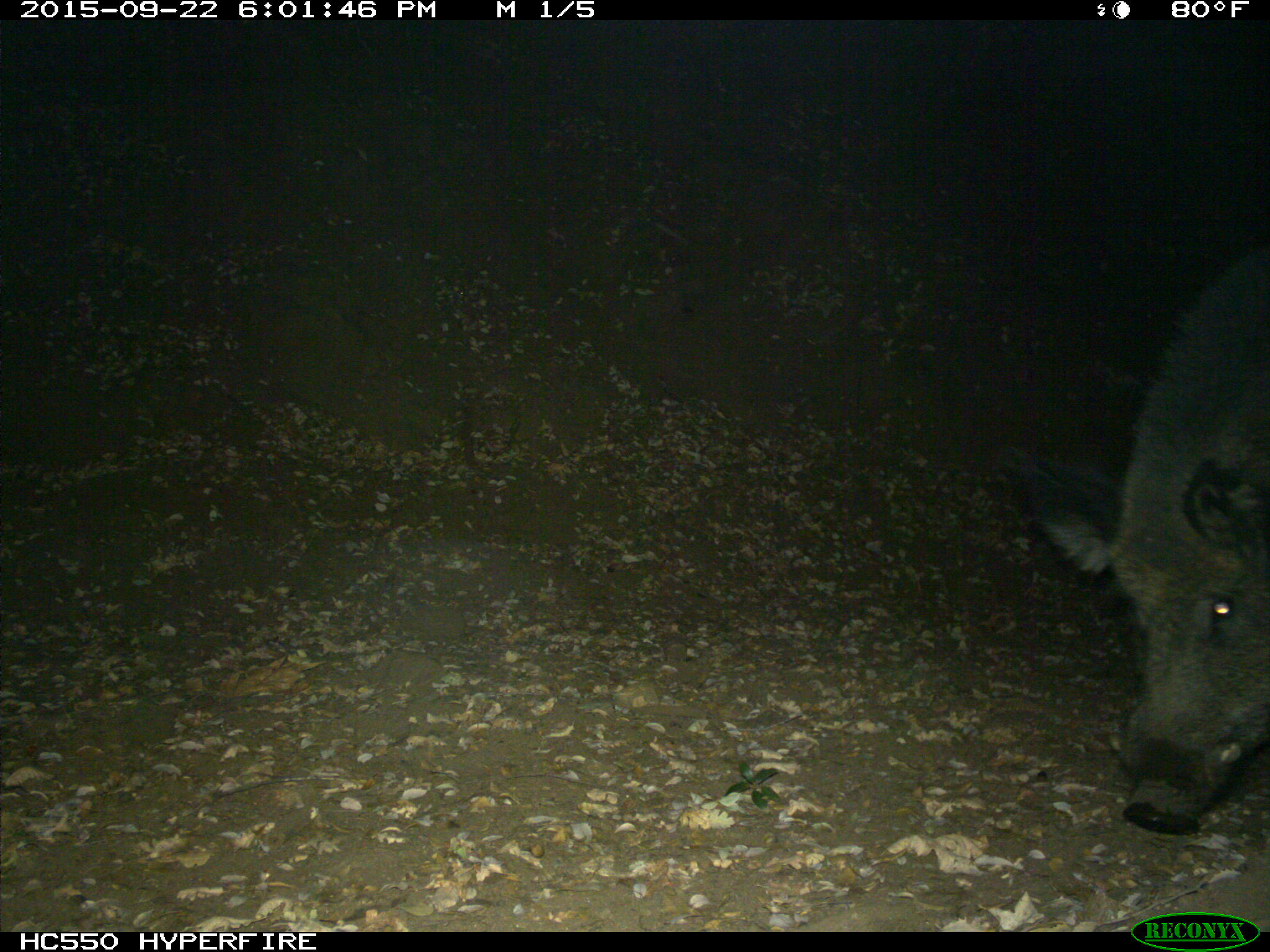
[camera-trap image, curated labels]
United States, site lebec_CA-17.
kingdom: Animalia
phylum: Chordata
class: Mammalia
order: Artiodactyla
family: Suidae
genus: Sus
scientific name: Sus scrofa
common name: wild boar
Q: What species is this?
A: Sus scrofa (wild boar).